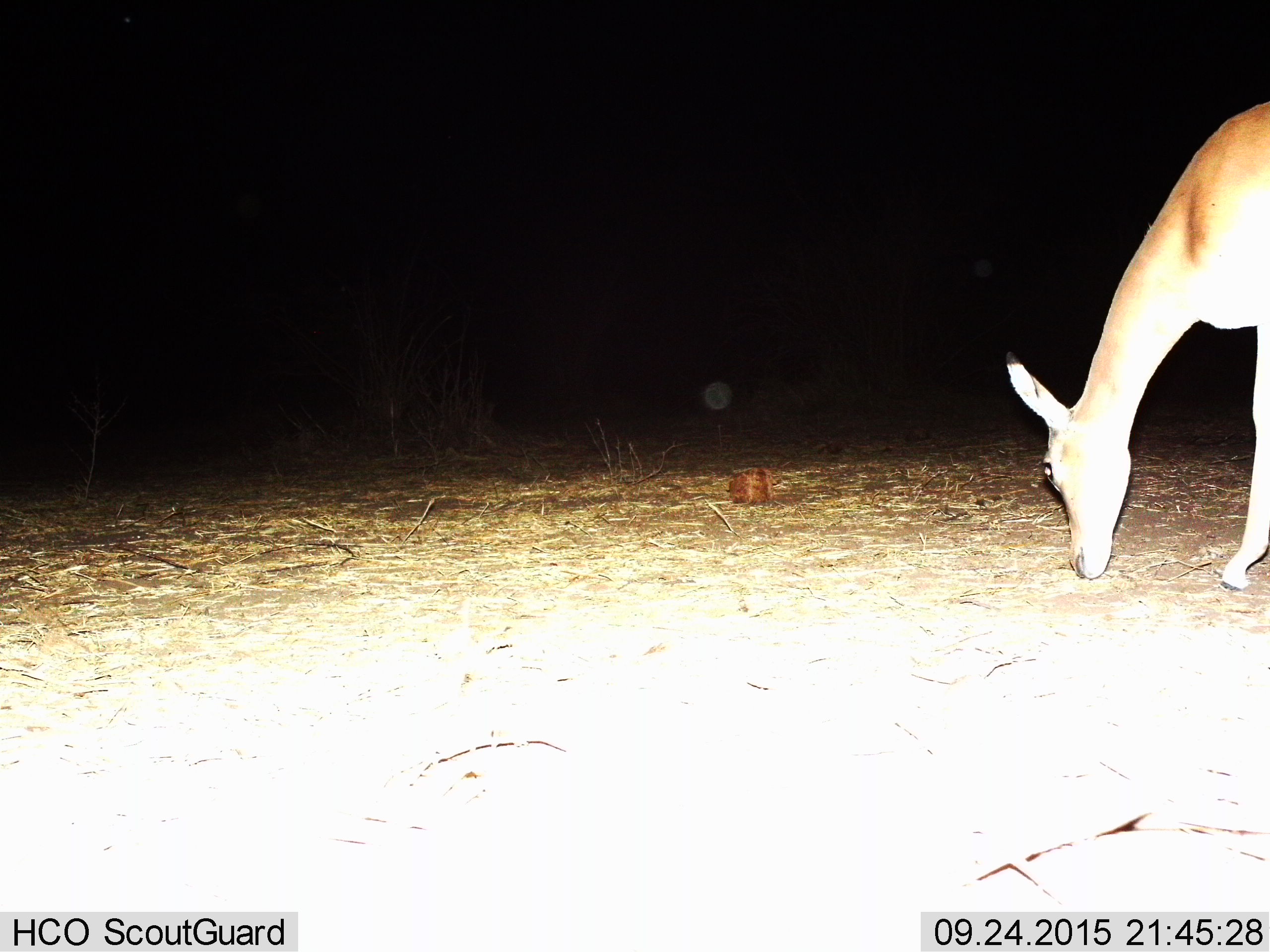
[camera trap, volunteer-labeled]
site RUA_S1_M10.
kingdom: Animalia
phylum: Chordata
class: Mammalia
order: Artiodactyla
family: Bovidae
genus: Aepyceros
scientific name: Aepyceros melampus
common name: impala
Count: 1.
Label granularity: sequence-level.